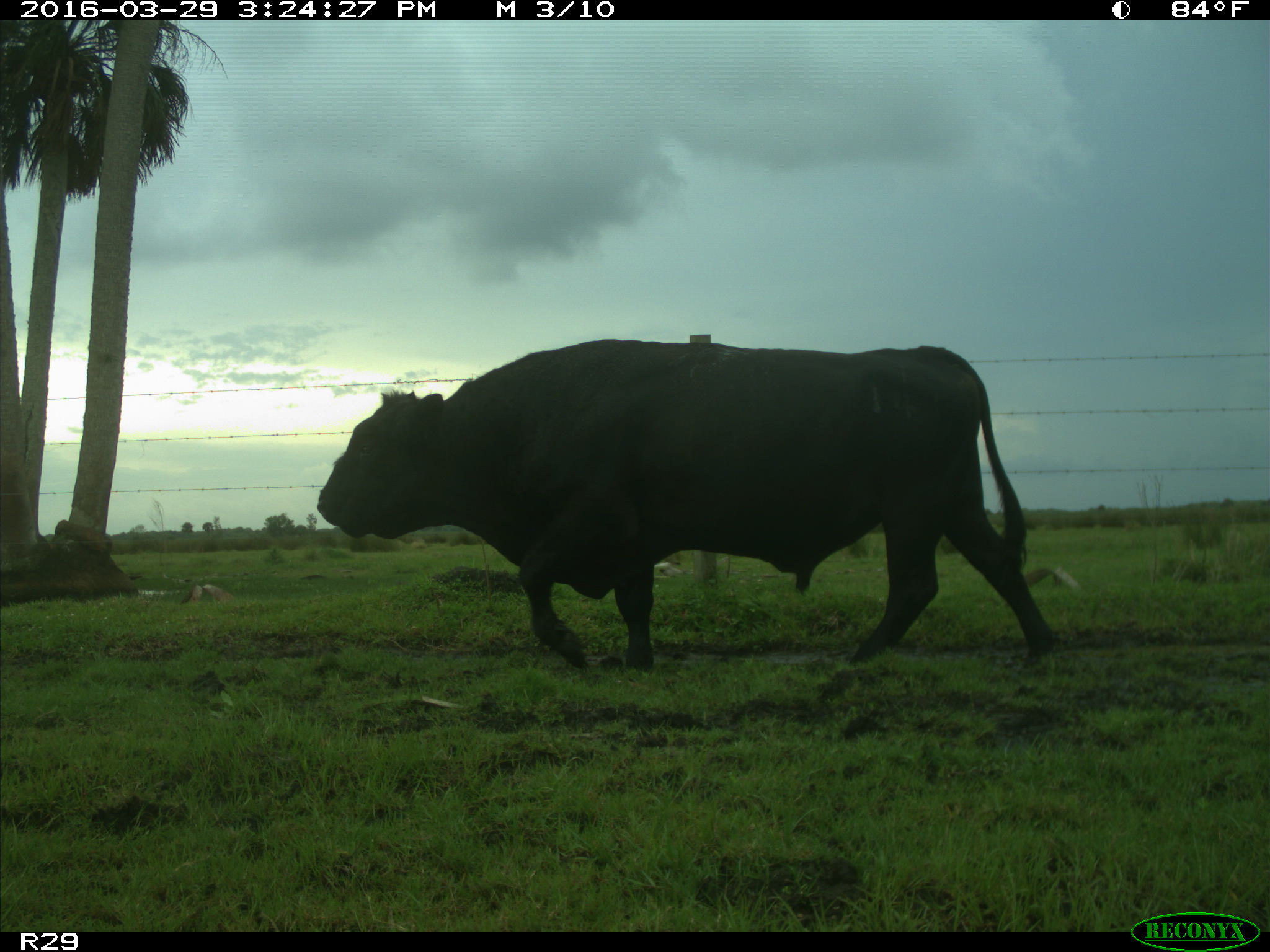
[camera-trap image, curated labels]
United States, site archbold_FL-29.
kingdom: Animalia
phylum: Chordata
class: Mammalia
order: Artiodactyla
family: Bovidae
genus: Bos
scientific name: Bos taurus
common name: domestic cow